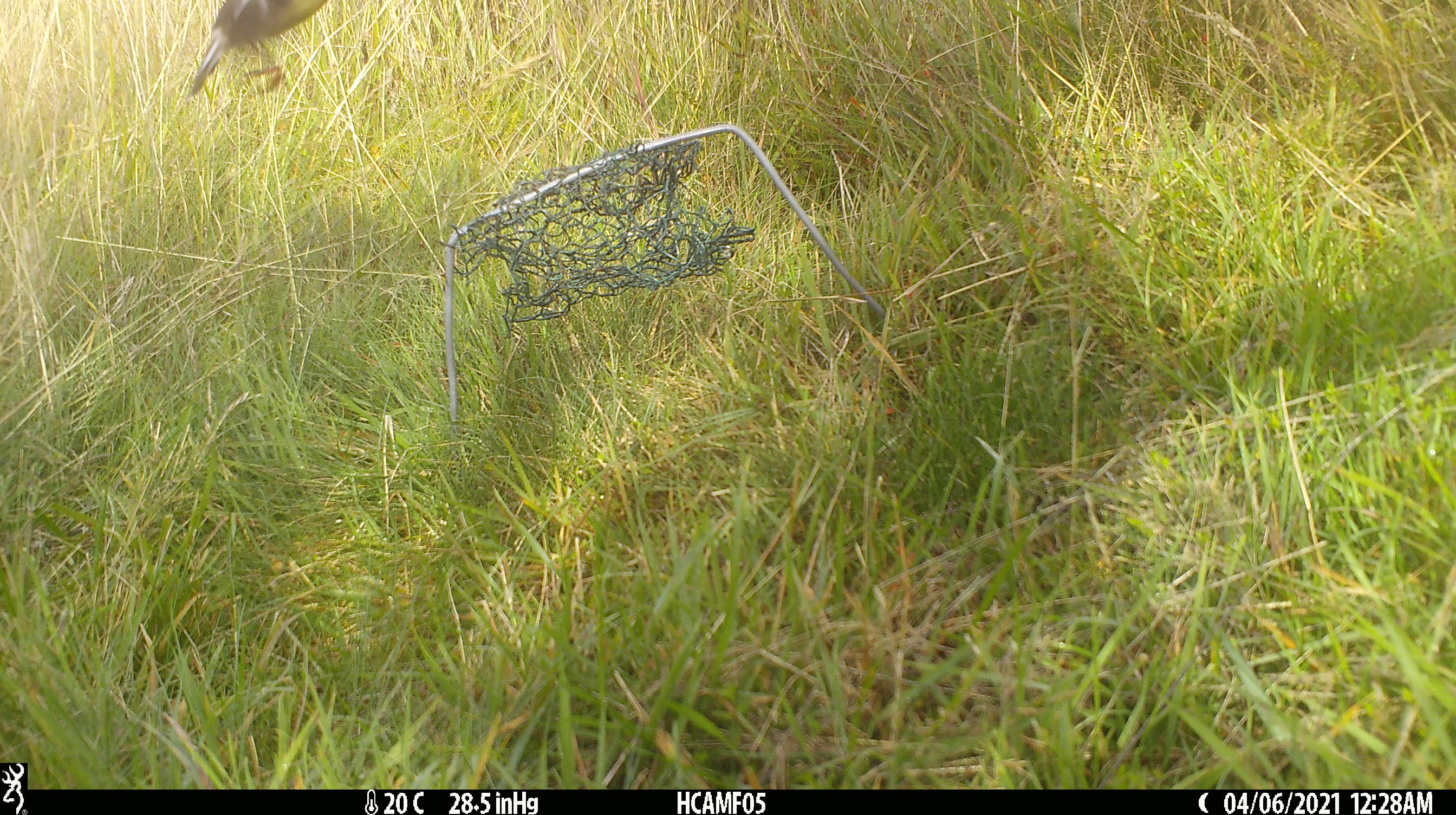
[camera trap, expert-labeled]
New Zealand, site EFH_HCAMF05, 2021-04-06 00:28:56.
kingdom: Animalia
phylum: Chordata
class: Aves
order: Passeriformes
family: Petroicidae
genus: Petroica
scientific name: Petroica macrocephala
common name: tomtit